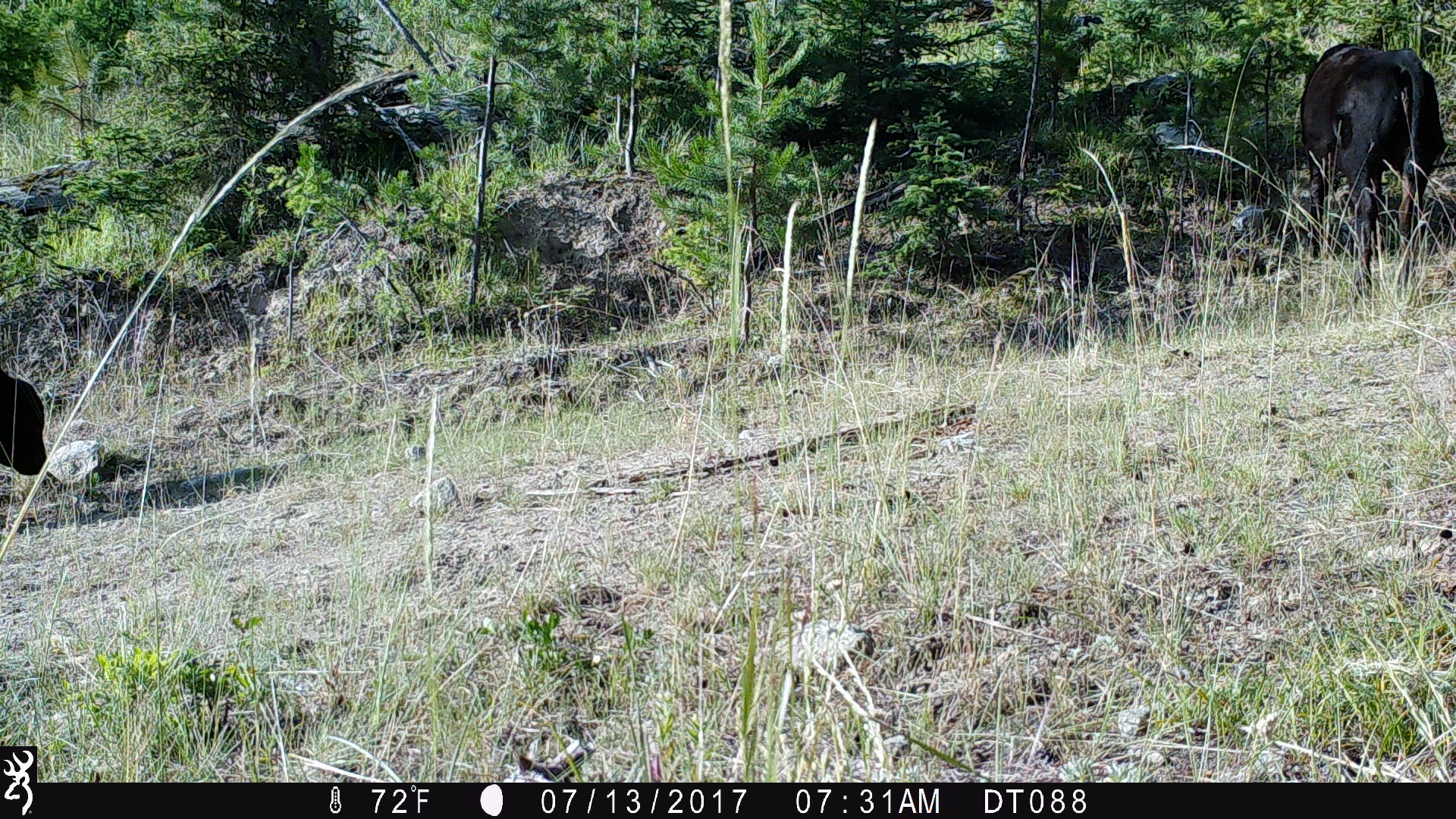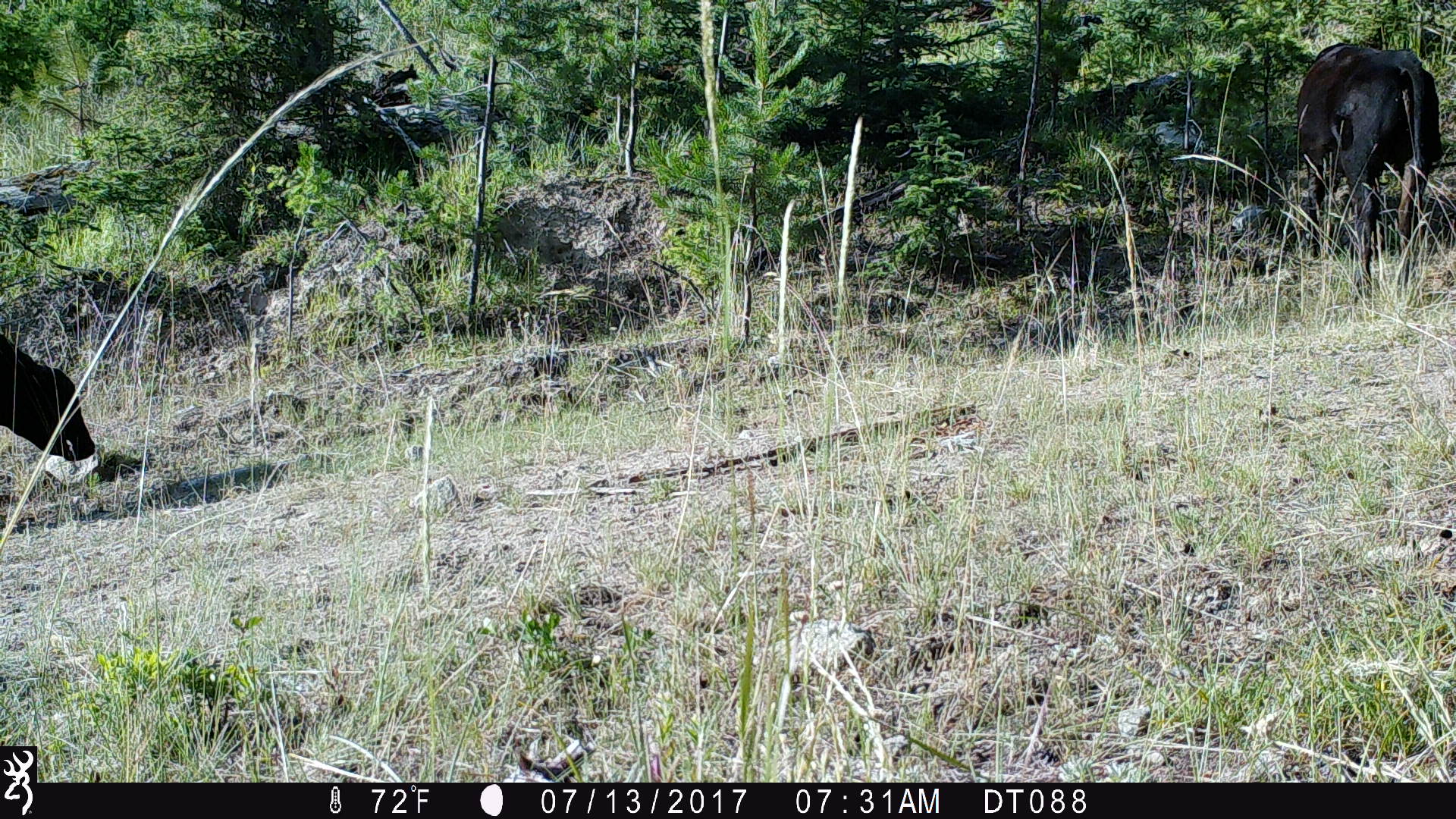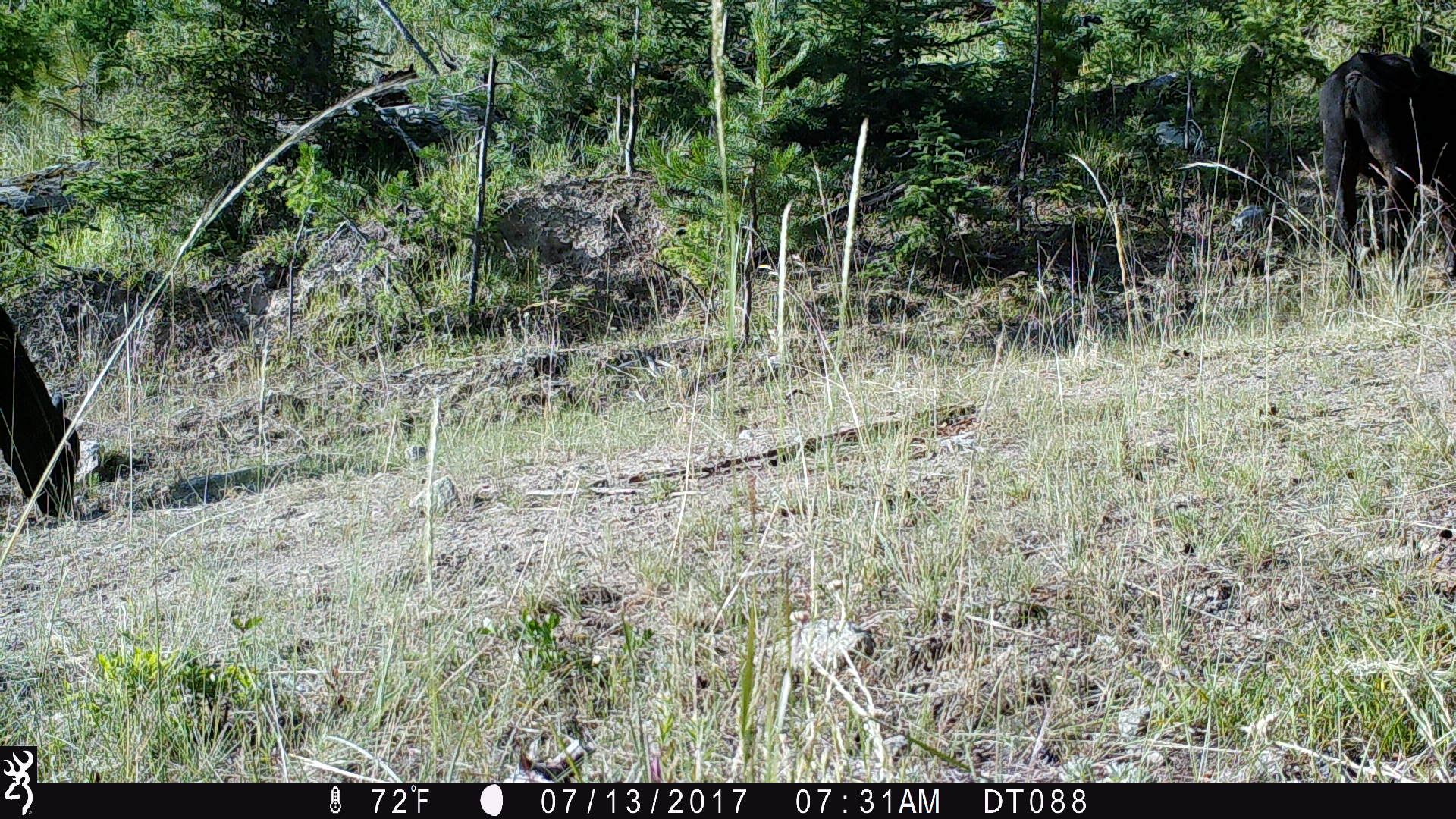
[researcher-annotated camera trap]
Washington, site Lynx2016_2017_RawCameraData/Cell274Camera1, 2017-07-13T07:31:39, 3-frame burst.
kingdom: Animalia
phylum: Chordata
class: Mammalia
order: Artiodactyla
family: Bovidae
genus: Bos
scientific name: Bos taurus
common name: domestic cattle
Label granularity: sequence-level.